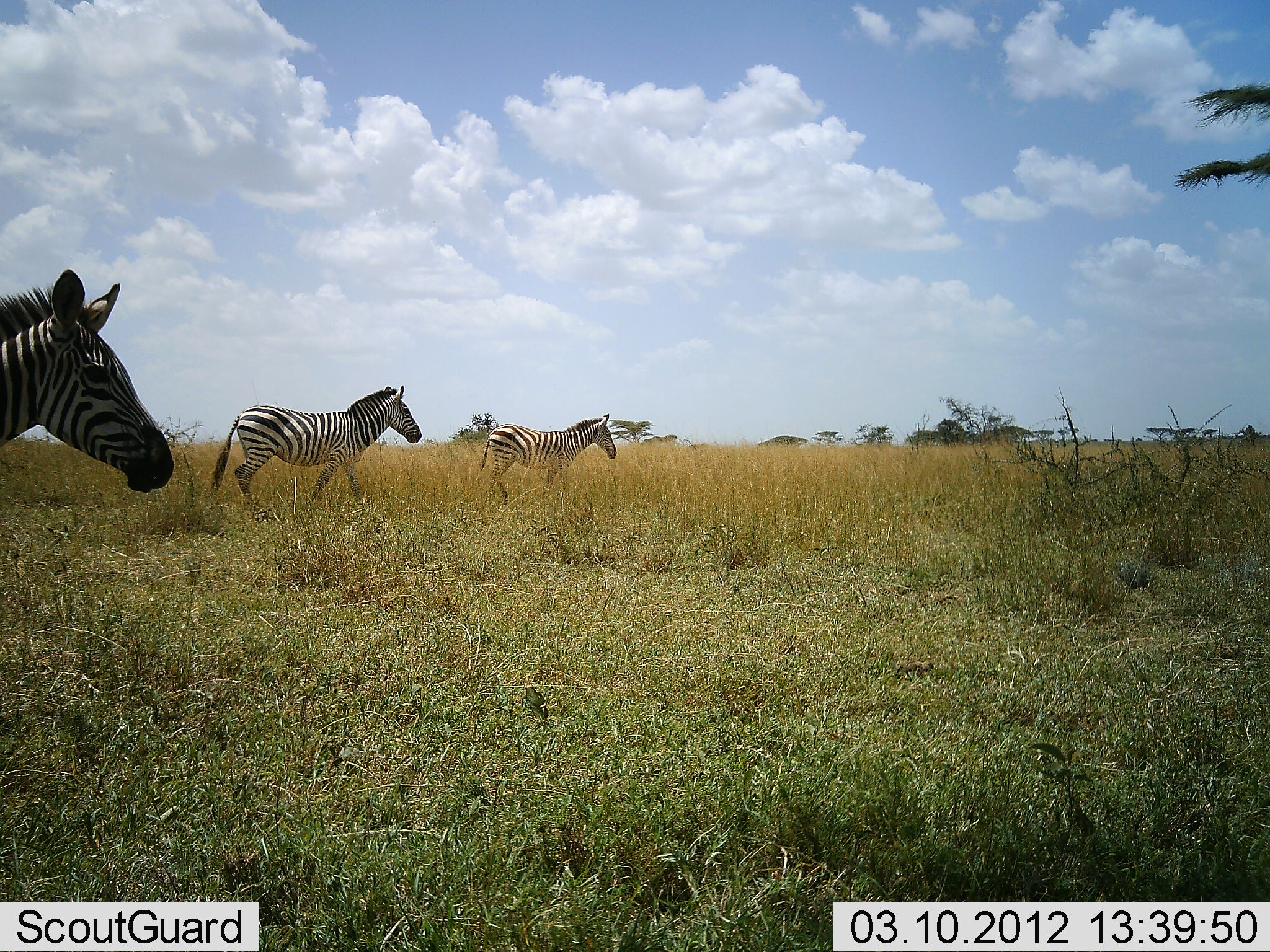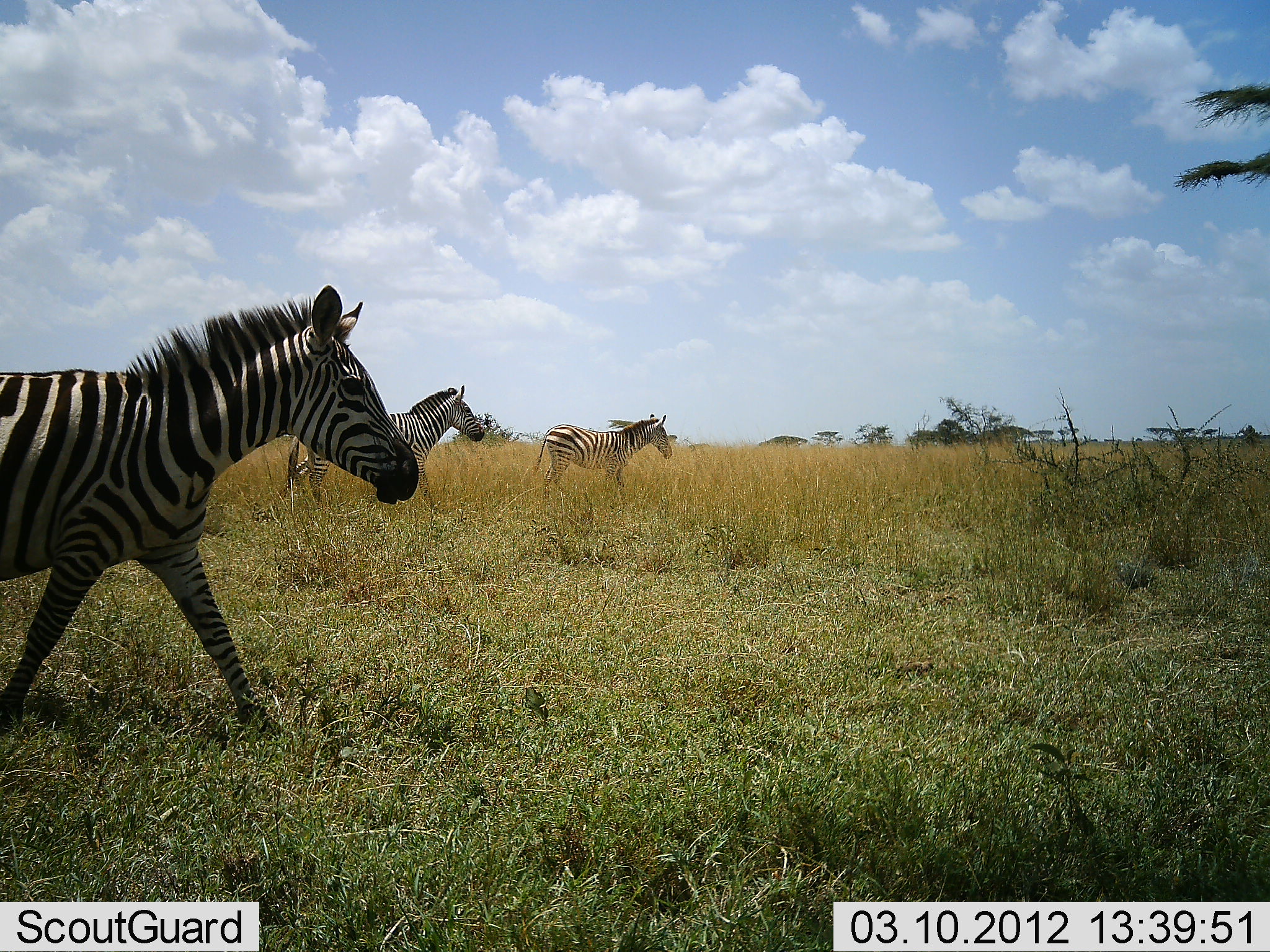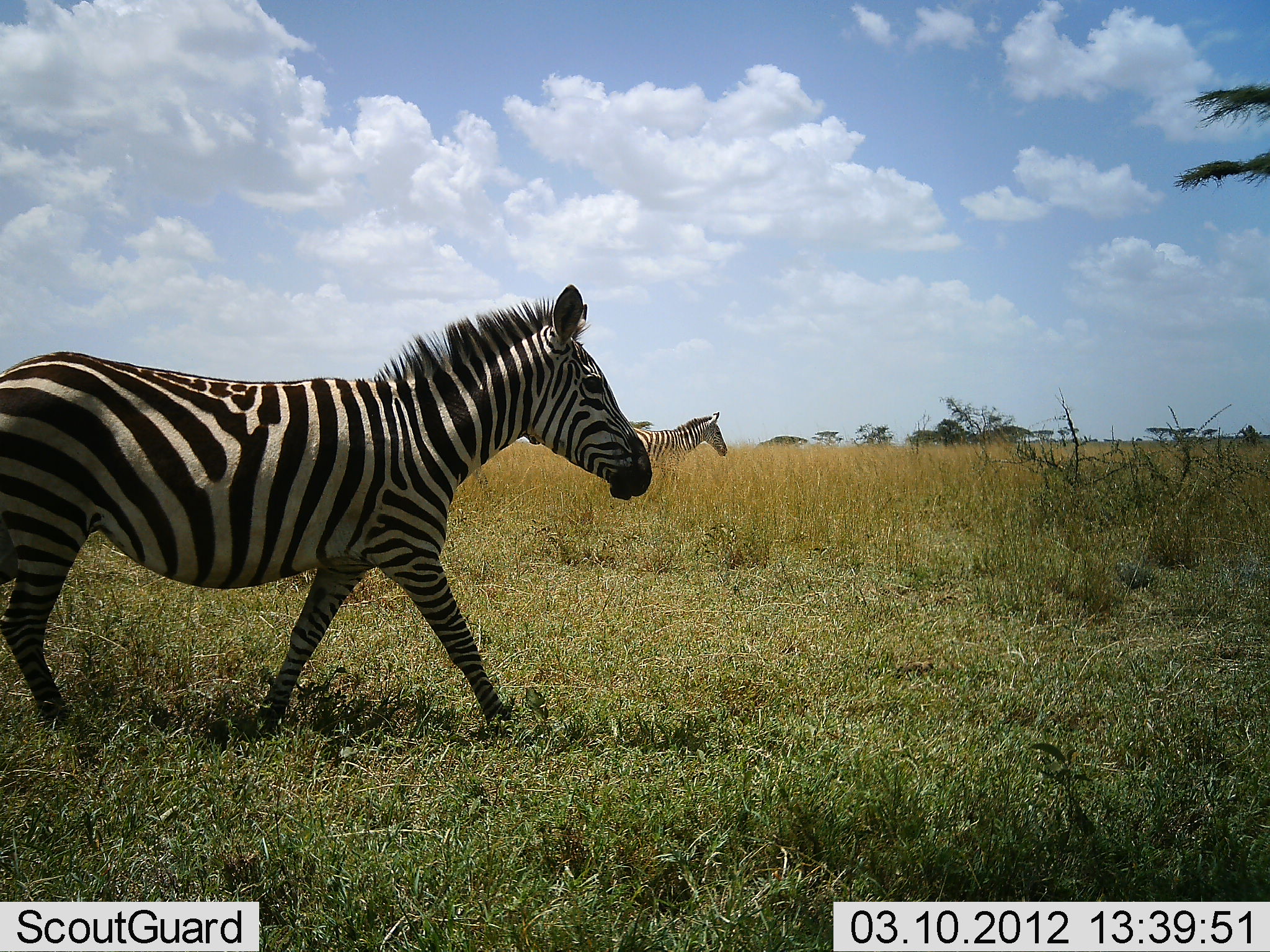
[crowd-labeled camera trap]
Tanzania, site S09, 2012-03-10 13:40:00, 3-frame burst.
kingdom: Animalia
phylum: Chordata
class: Mammalia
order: Perissodactyla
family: Equidae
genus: Equus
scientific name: Equus quagga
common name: plains zebra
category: zebra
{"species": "zebra (plains zebra) (Equus quagga)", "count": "3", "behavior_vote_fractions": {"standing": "12%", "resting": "0%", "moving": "100%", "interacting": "0%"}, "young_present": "8%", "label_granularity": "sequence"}